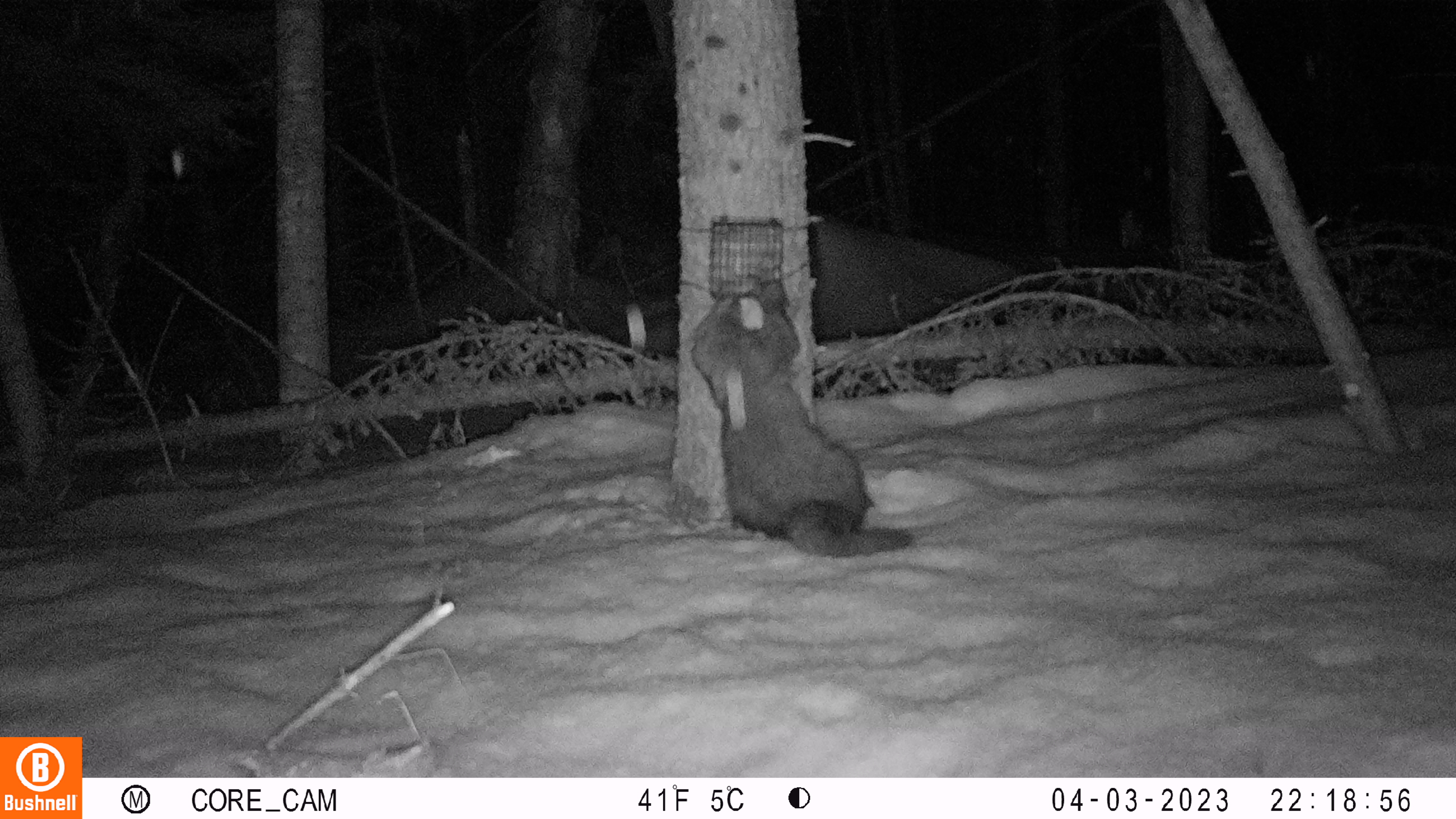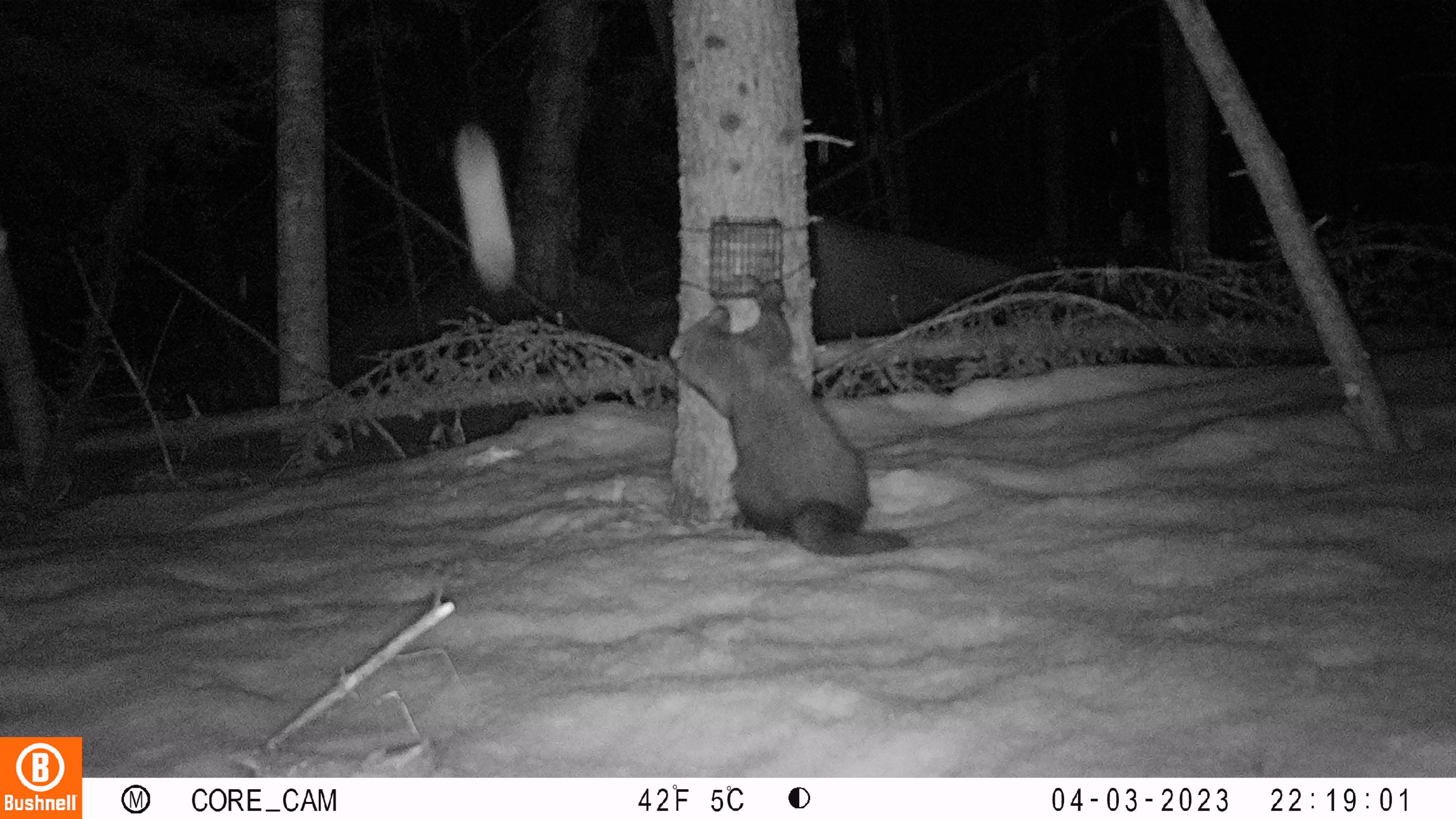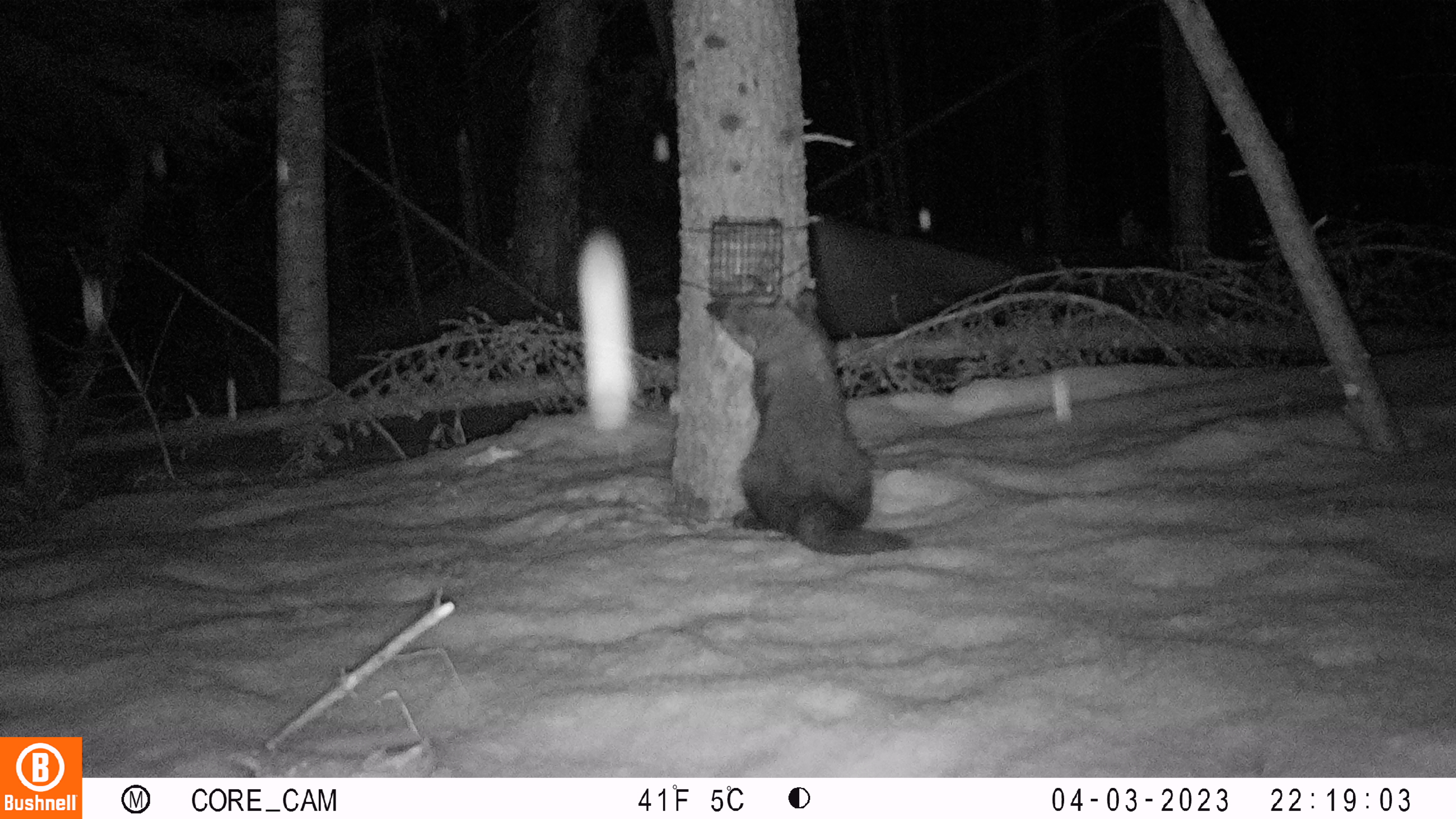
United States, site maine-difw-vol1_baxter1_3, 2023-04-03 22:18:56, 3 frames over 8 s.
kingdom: Animalia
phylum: Chordata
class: Mammalia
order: Carnivora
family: Mustelidae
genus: Pekania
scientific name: Pekania pennanti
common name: fisher